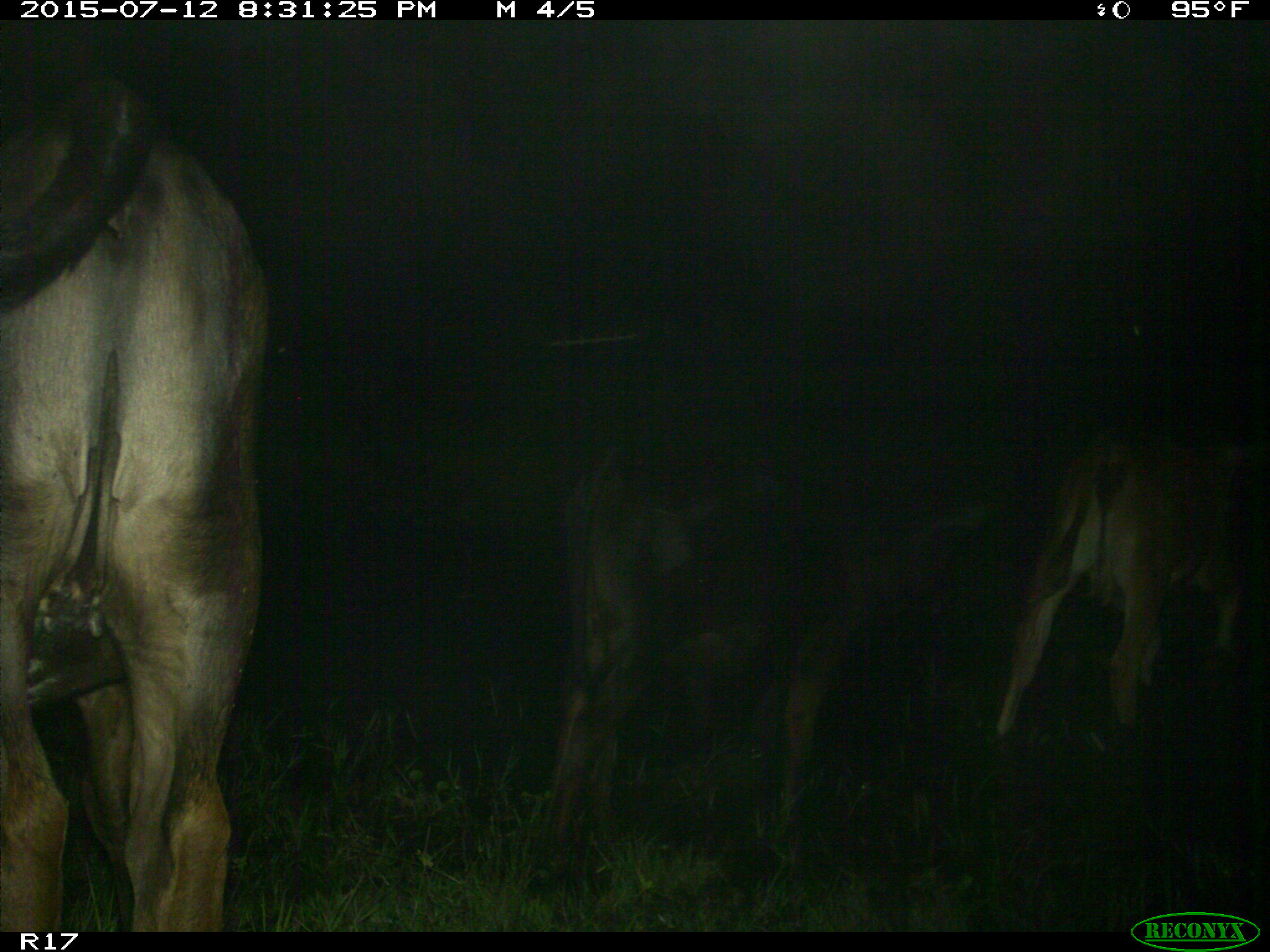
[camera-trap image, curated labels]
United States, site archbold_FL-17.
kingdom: Animalia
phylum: Chordata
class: Mammalia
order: Artiodactyla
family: Bovidae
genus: Bos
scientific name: Bos taurus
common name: domestic cow